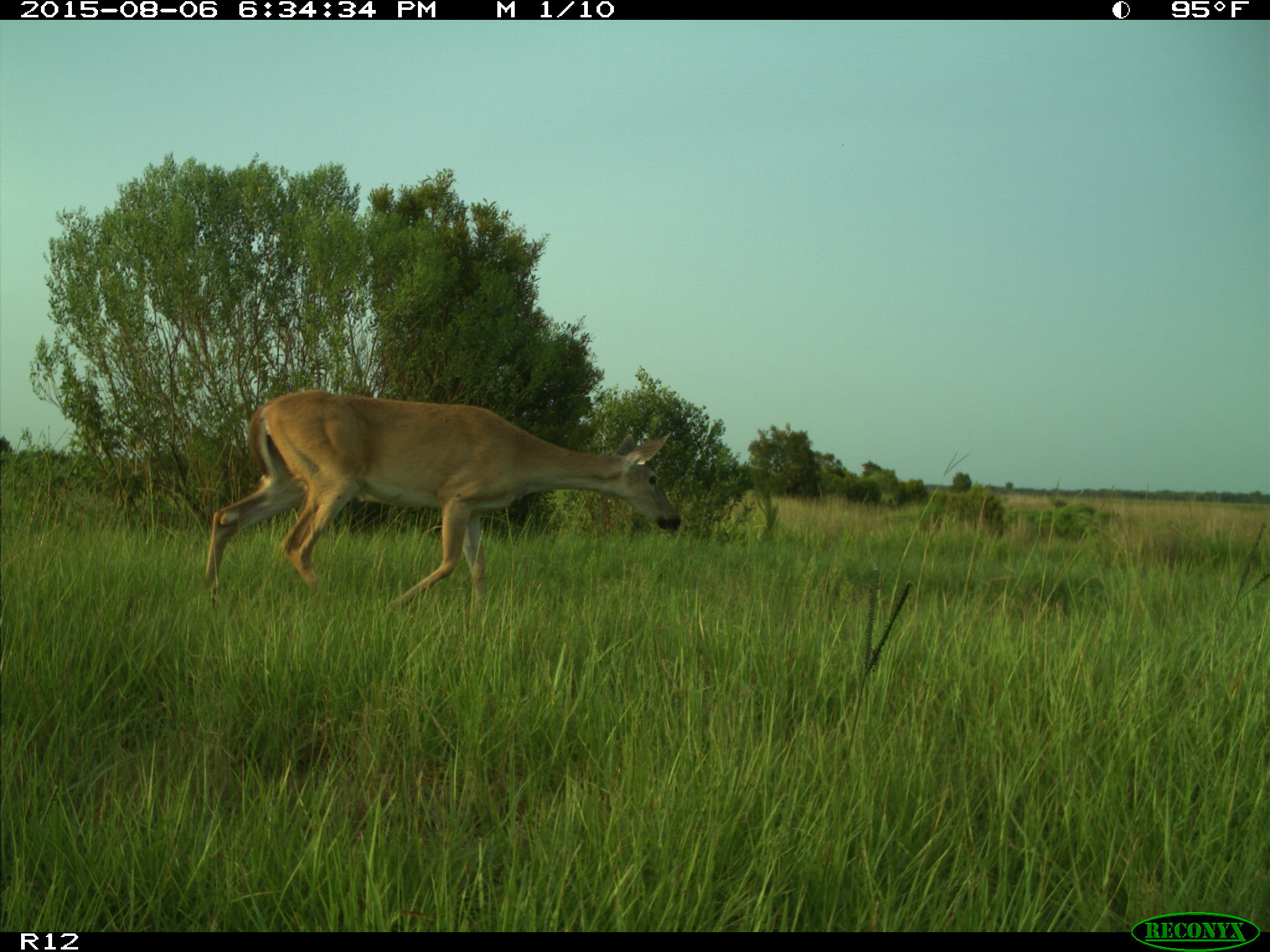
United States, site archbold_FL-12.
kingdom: Animalia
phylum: Chordata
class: Mammalia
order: Artiodactyla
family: Cervidae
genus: Odocoileus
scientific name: Odocoileus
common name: deer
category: unidentified deer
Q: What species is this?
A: Unidentified deer (deer) (Odocoileus).